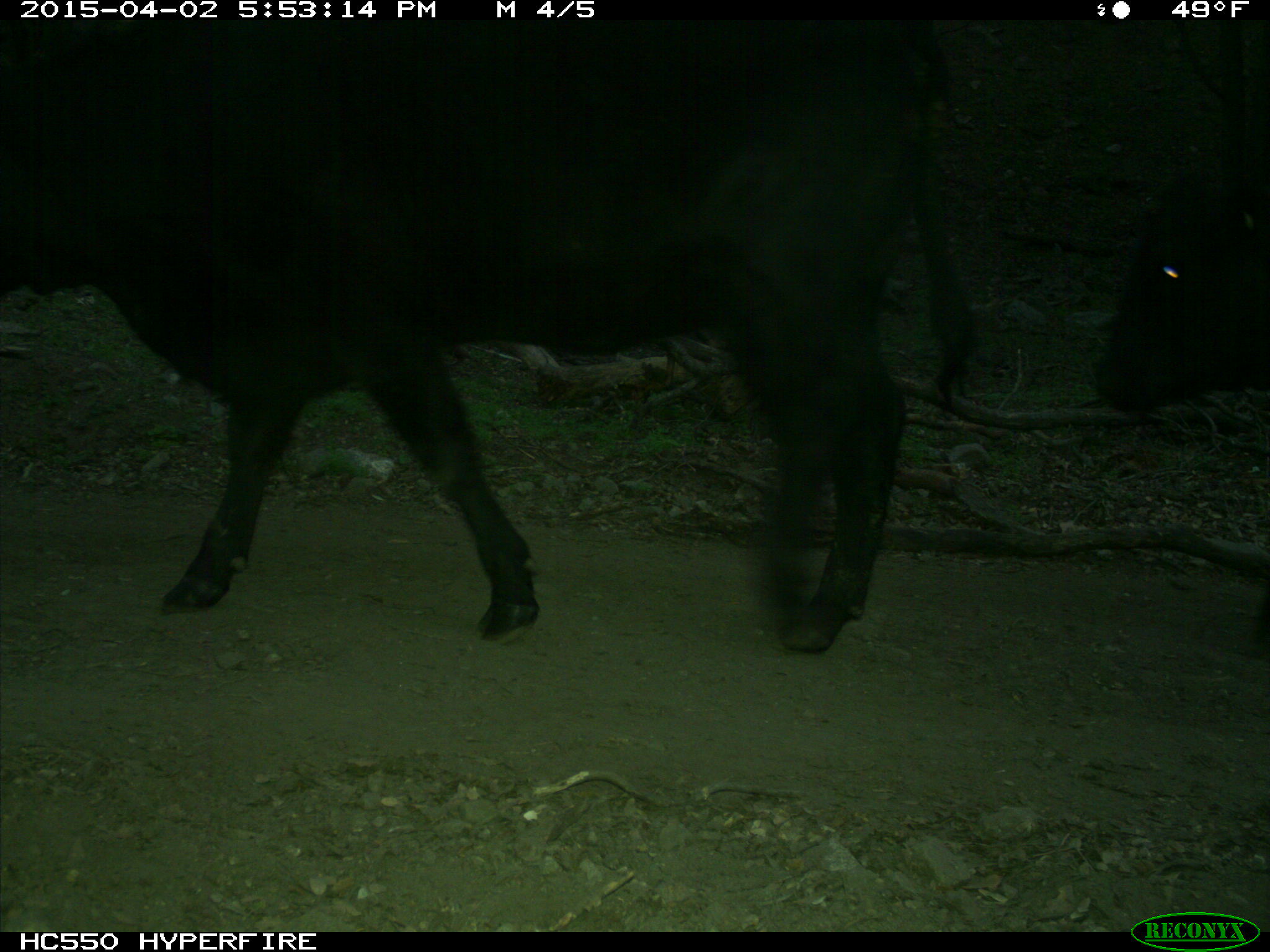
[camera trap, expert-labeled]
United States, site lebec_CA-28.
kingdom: Animalia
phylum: Chordata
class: Mammalia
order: Artiodactyla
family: Bovidae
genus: Bos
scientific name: Bos taurus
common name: domestic cow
Bos taurus (domestic cow).